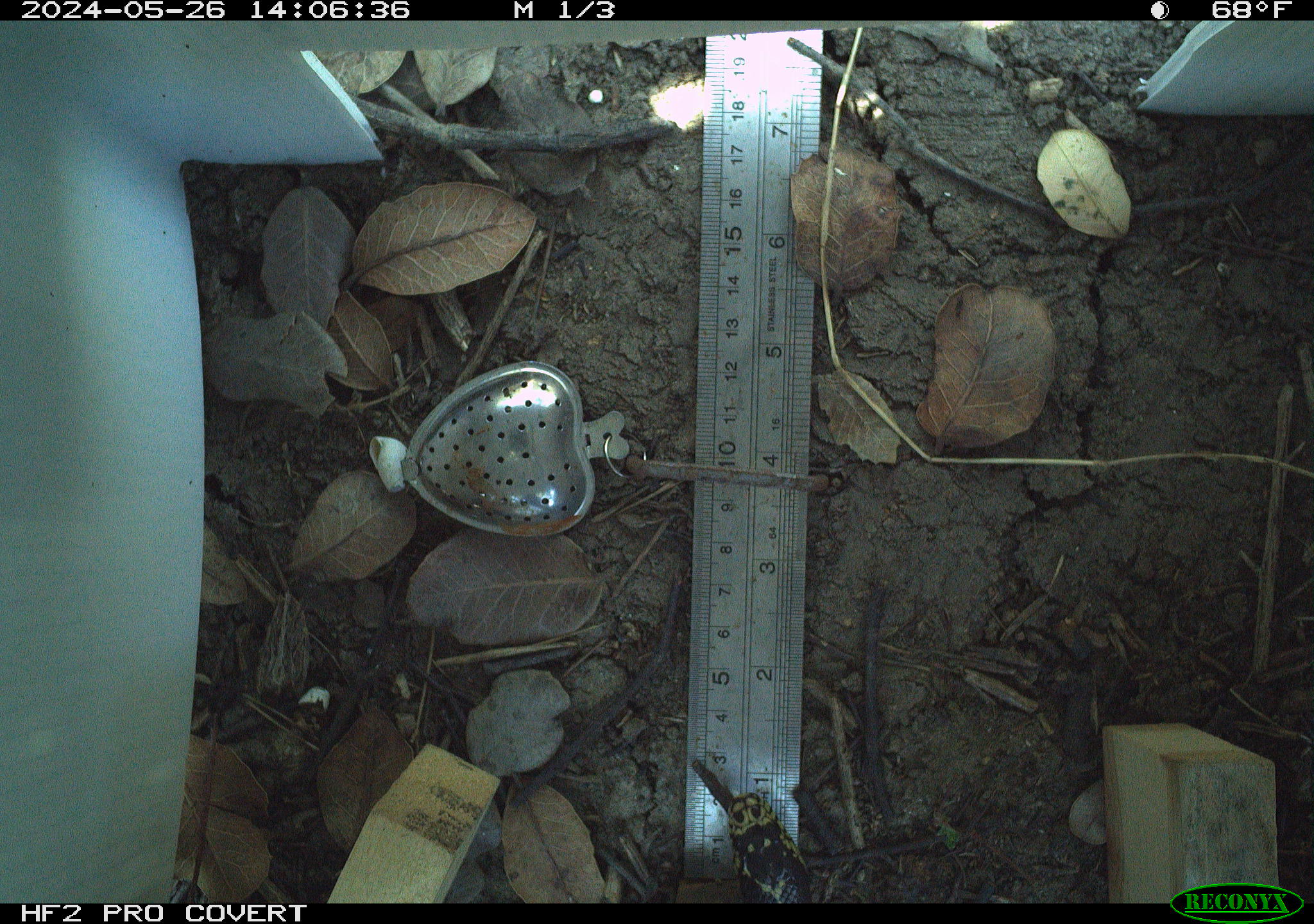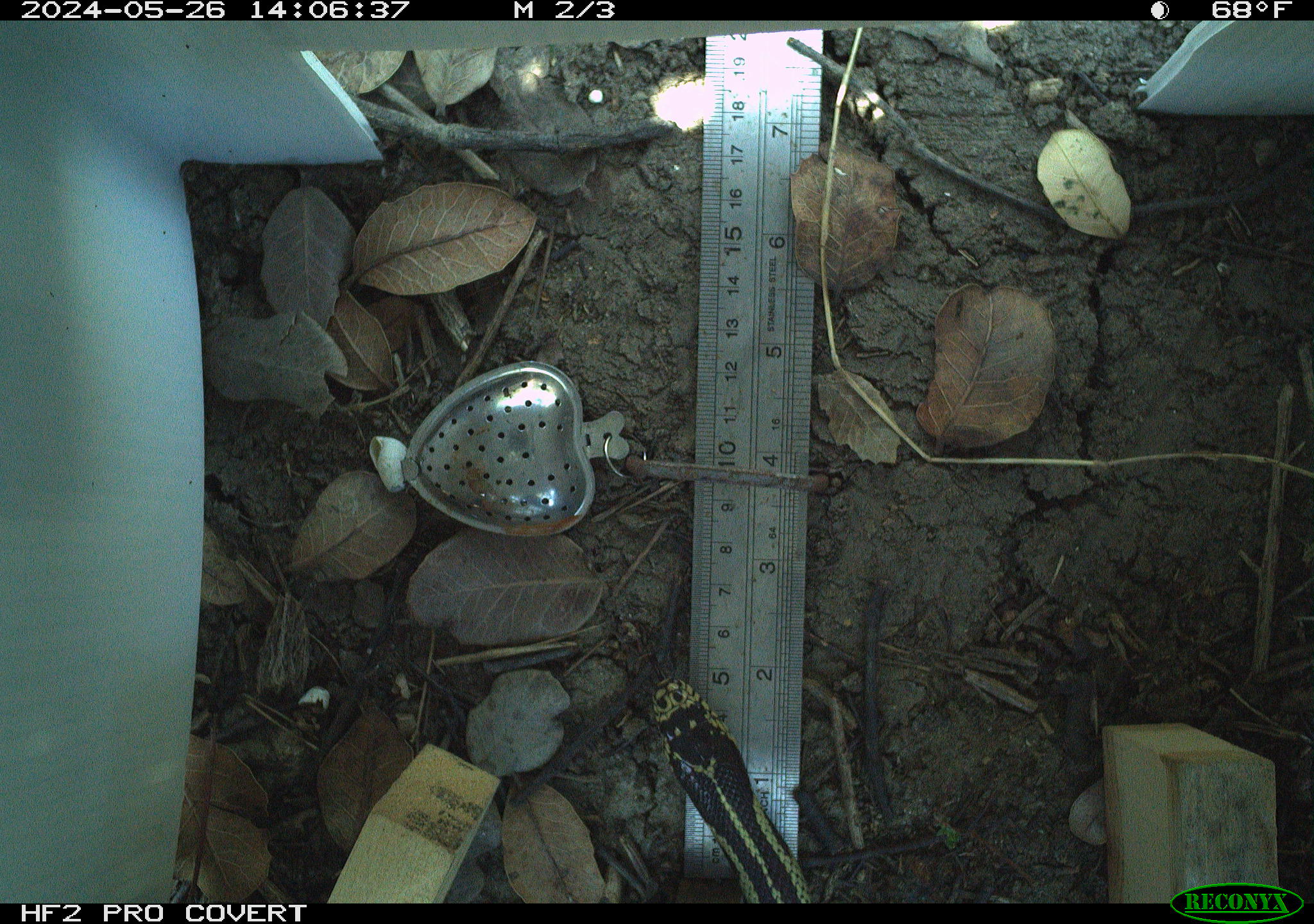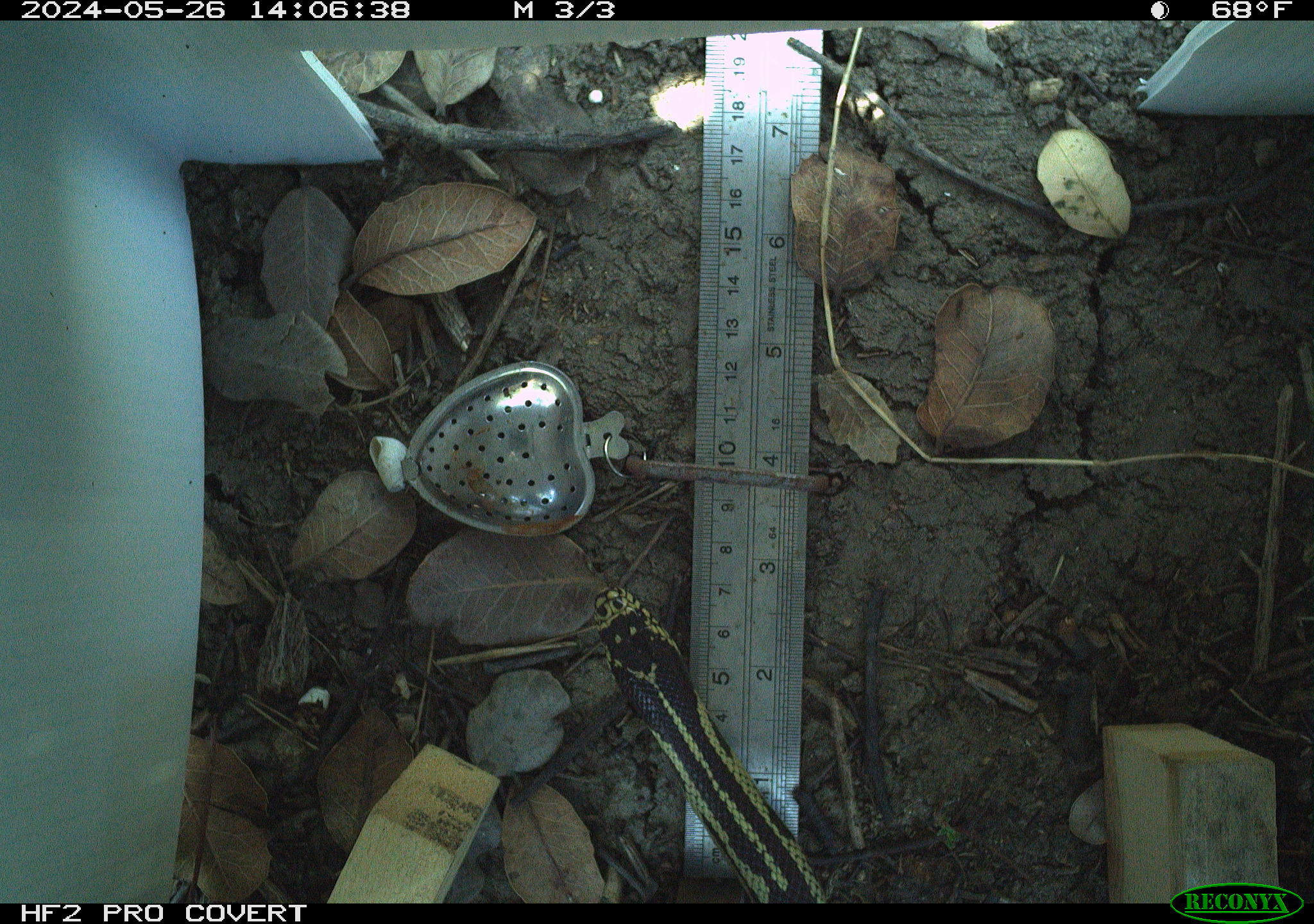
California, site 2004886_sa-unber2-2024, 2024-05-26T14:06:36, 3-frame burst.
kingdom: Animalia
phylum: Chordata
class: Reptilia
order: Squamata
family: Colubridae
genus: Lampropeltis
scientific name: Lampropeltis californiae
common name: california kingsnake